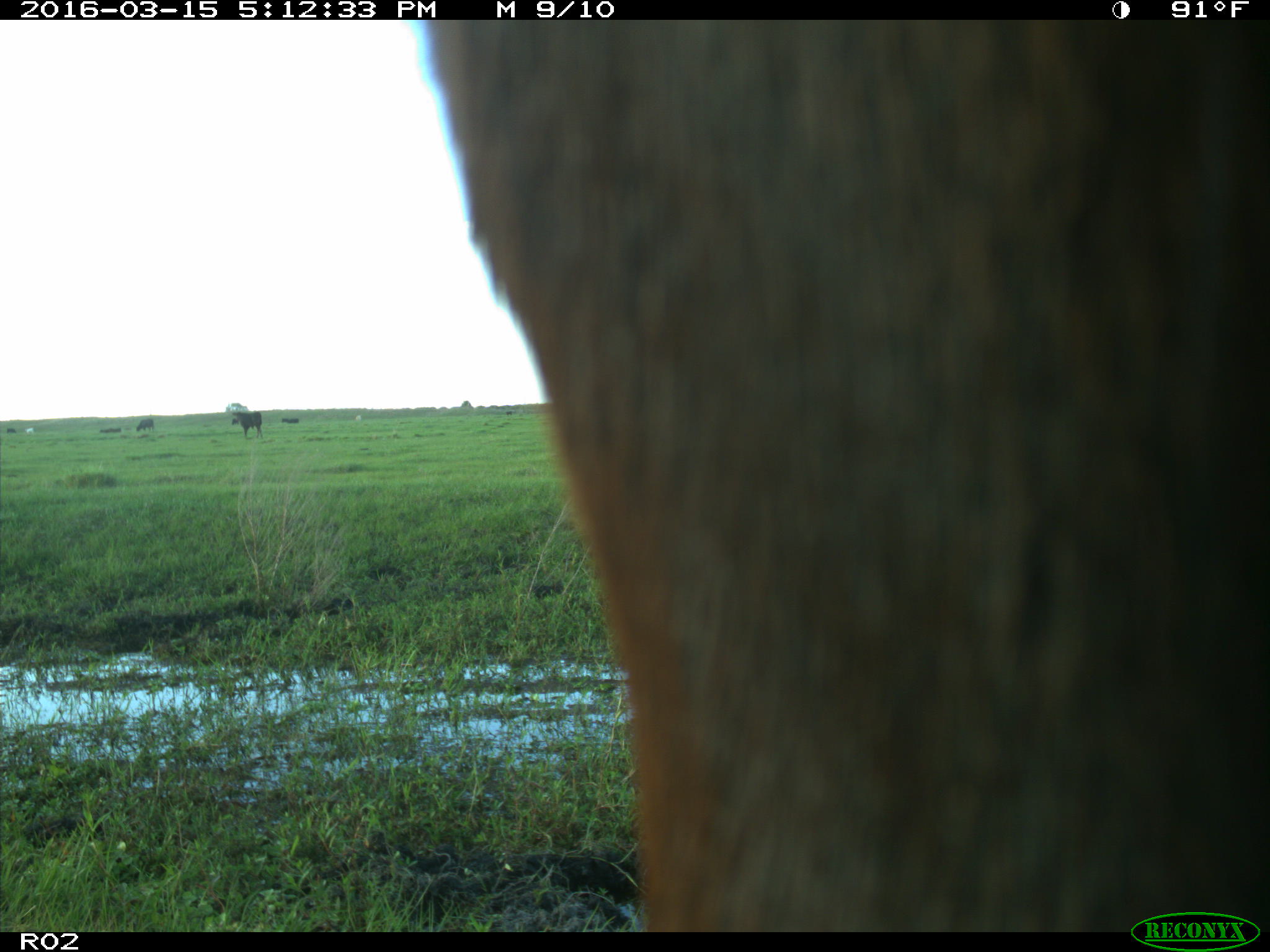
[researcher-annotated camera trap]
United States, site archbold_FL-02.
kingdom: Animalia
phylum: Chordata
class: Mammalia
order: Artiodactyla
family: Bovidae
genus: Bos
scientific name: Bos taurus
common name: domestic cow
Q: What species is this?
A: Bos taurus (domestic cow).